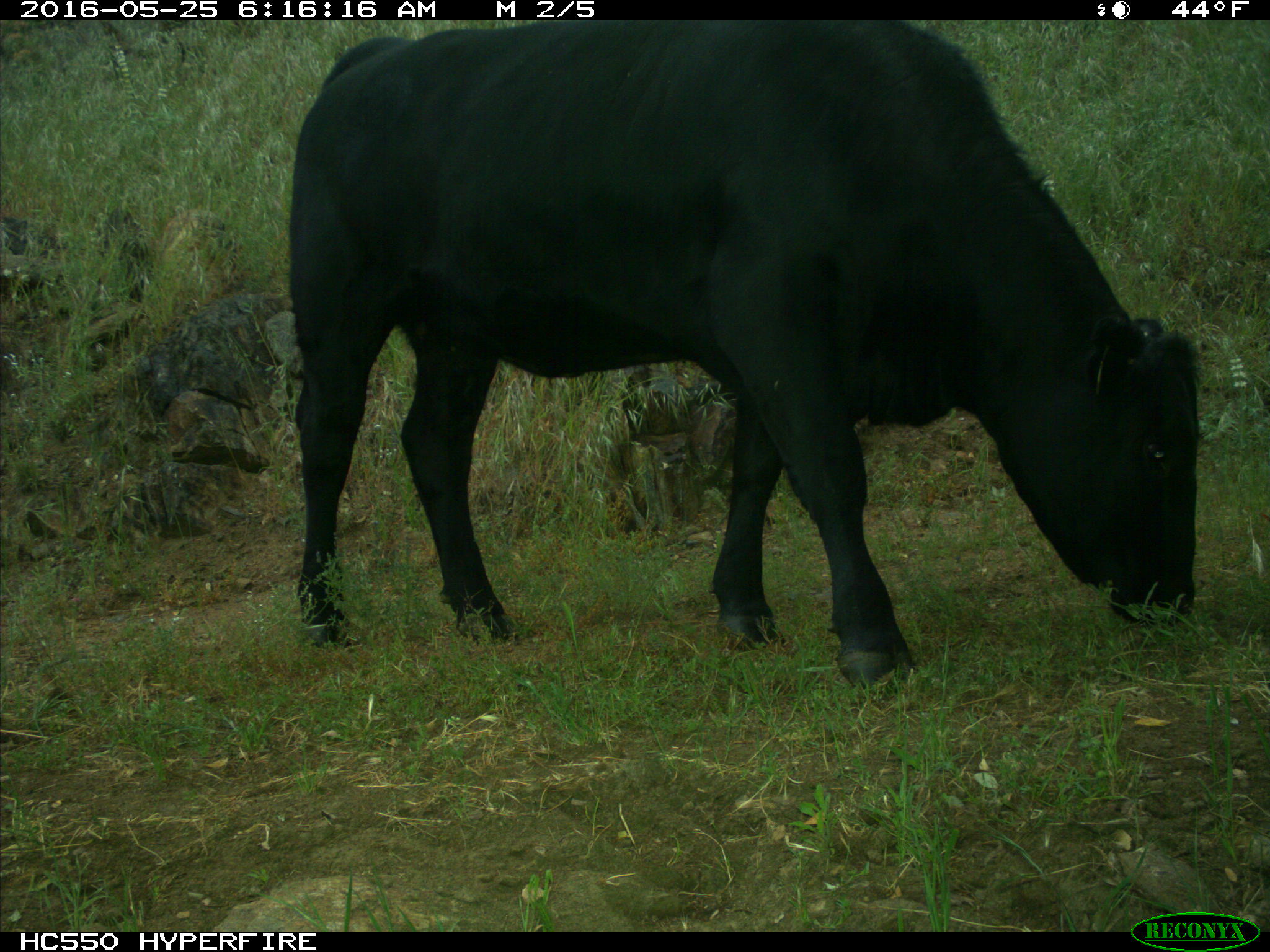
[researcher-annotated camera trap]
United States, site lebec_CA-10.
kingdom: Animalia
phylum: Chordata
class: Mammalia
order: Artiodactyla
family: Bovidae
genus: Bos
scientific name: Bos taurus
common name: domestic cow